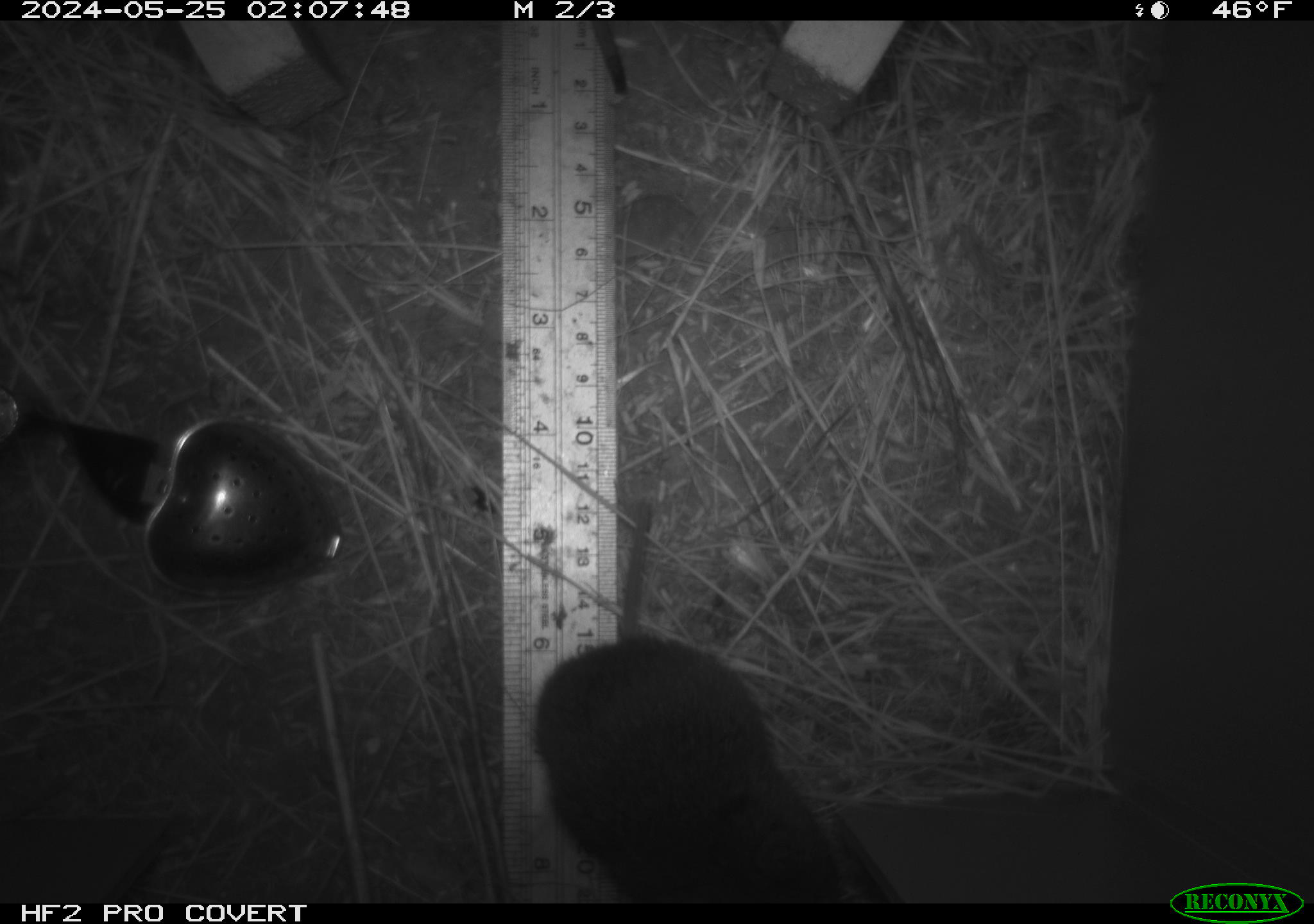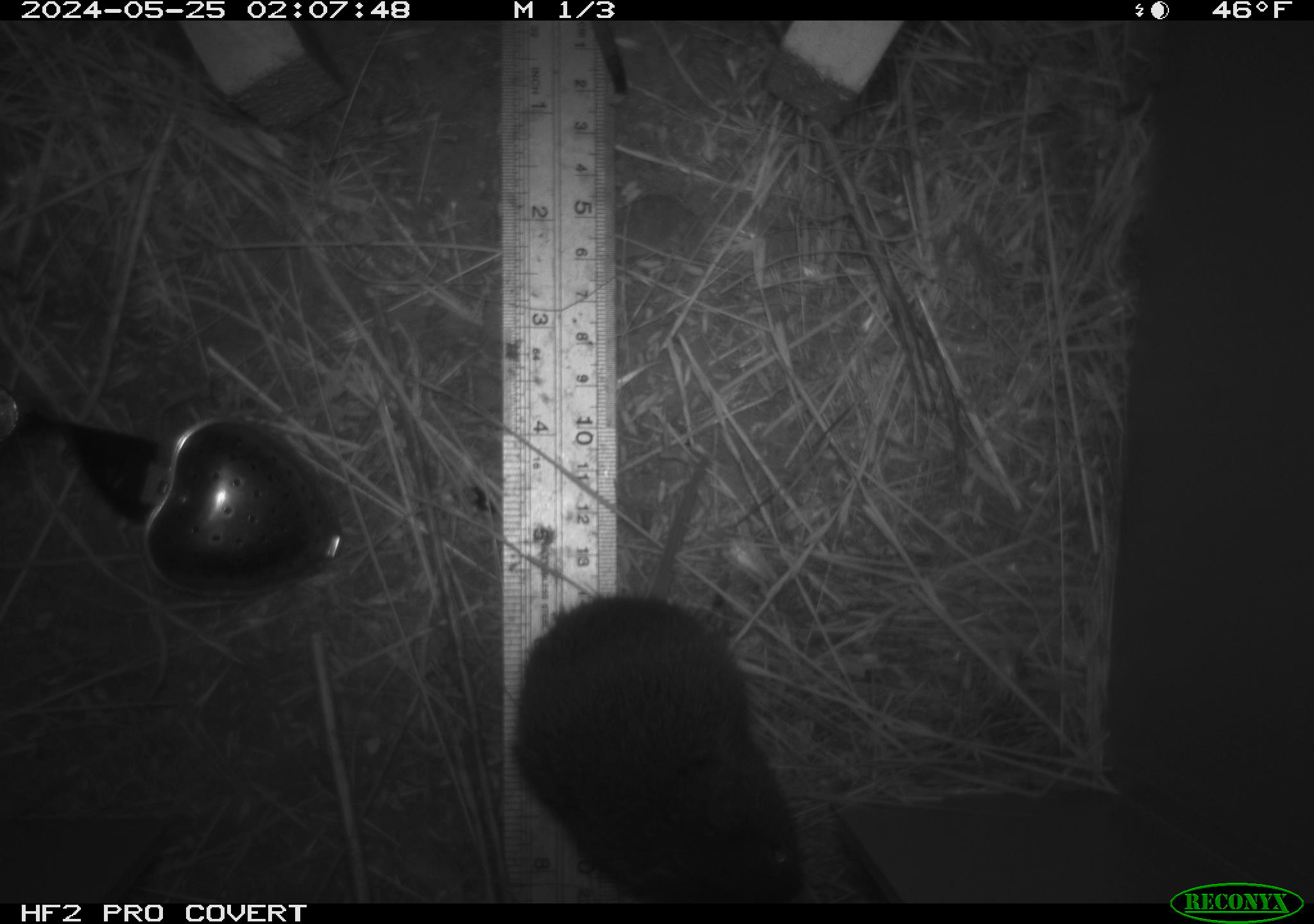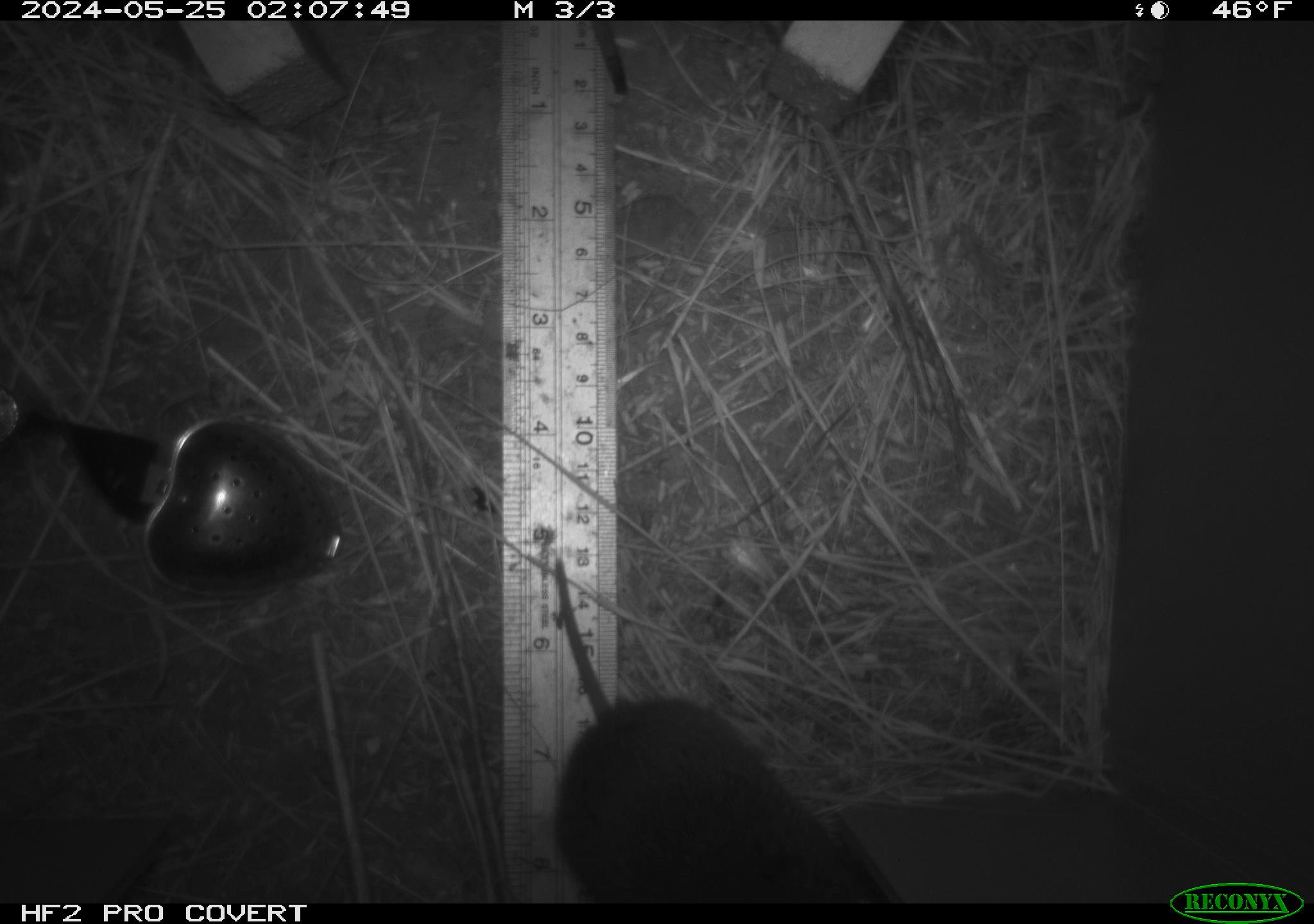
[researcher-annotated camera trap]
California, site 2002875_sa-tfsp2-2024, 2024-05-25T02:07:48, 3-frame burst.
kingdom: Animalia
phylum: Chordata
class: Mammalia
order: Rodentia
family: Cricetidae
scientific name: Arvicolinae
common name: voles, lemmings, and muskrats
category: arvicolinae subfamily